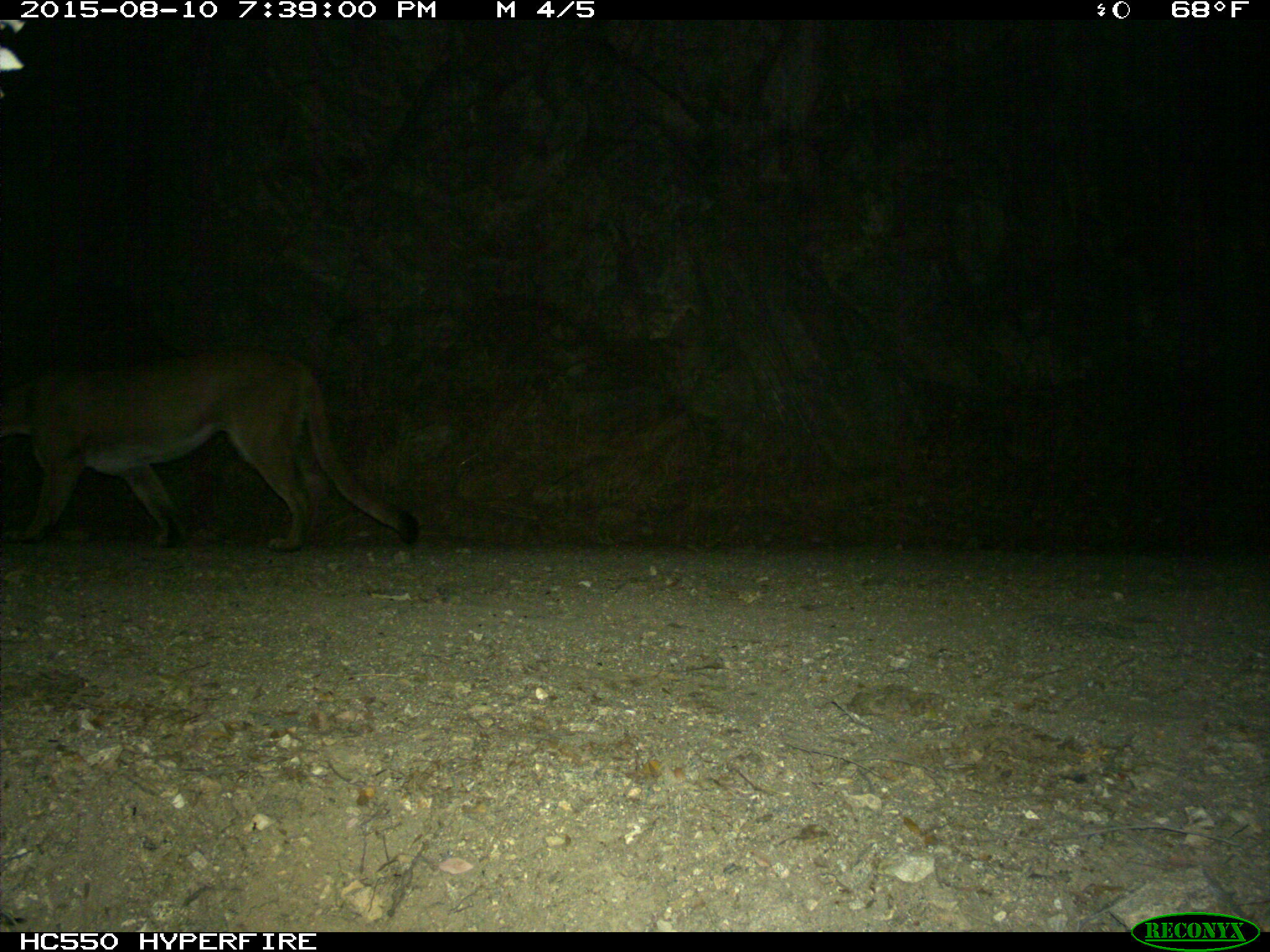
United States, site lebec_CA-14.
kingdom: Animalia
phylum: Chordata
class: Mammalia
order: Carnivora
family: Felidae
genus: Puma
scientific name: Puma concolor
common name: mountain lion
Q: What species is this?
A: Puma concolor (mountain lion).